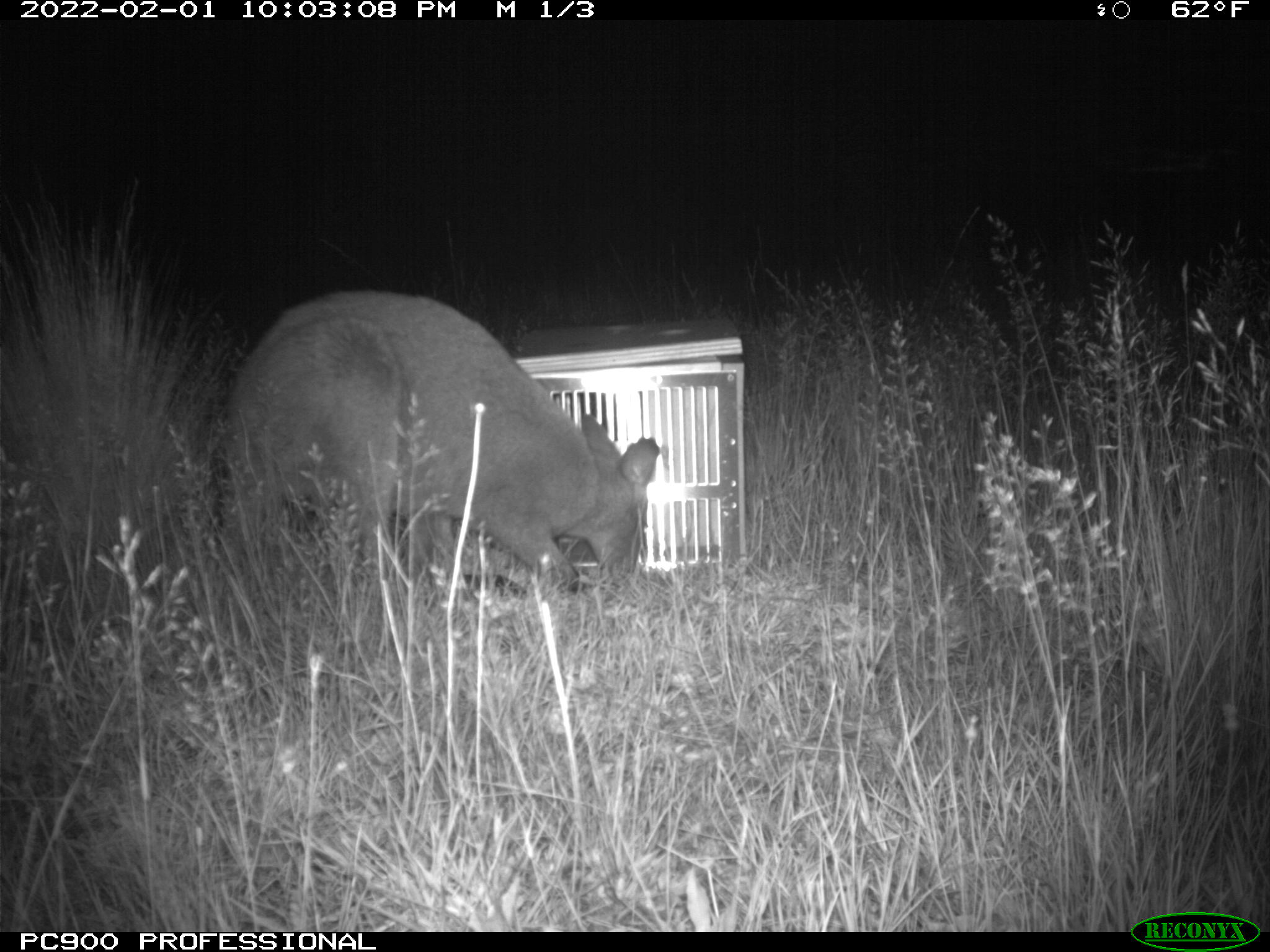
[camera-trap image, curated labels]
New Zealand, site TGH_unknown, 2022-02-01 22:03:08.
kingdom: Animalia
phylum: Chordata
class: Mammalia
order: Diprotodontia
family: Macropodidae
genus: Notamacropus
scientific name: Notamacropus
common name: wallaby